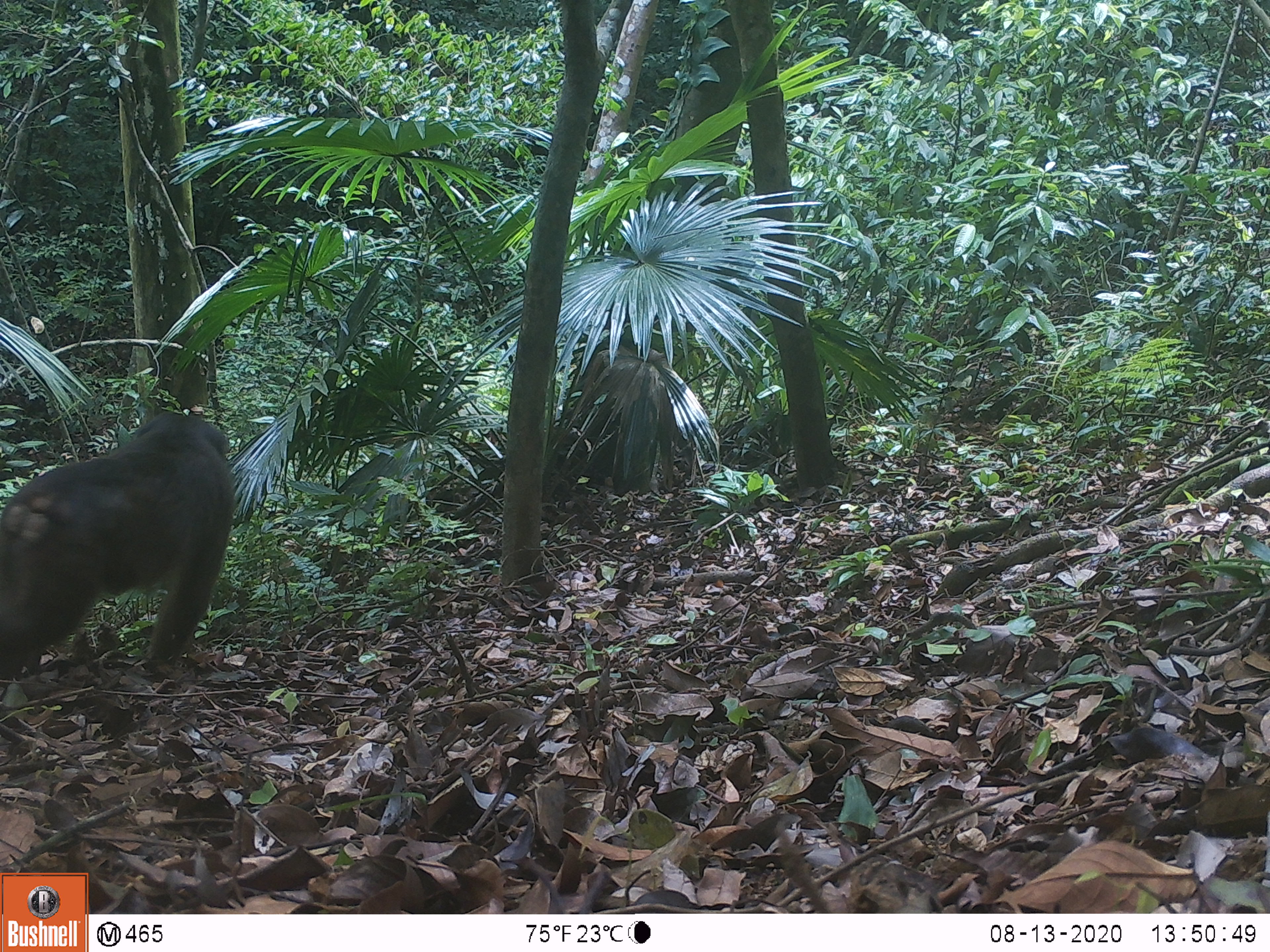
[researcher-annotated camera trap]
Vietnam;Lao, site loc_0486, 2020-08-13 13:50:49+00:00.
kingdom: Animalia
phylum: Chordata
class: Mammalia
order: Primates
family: Cercopithecidae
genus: Macaca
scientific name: Macaca arctoides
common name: stump-tailed macaque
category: stump tailed macaque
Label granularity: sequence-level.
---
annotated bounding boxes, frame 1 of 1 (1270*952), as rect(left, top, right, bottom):
stump tailed macaque: rect(0, 407, 238, 683)